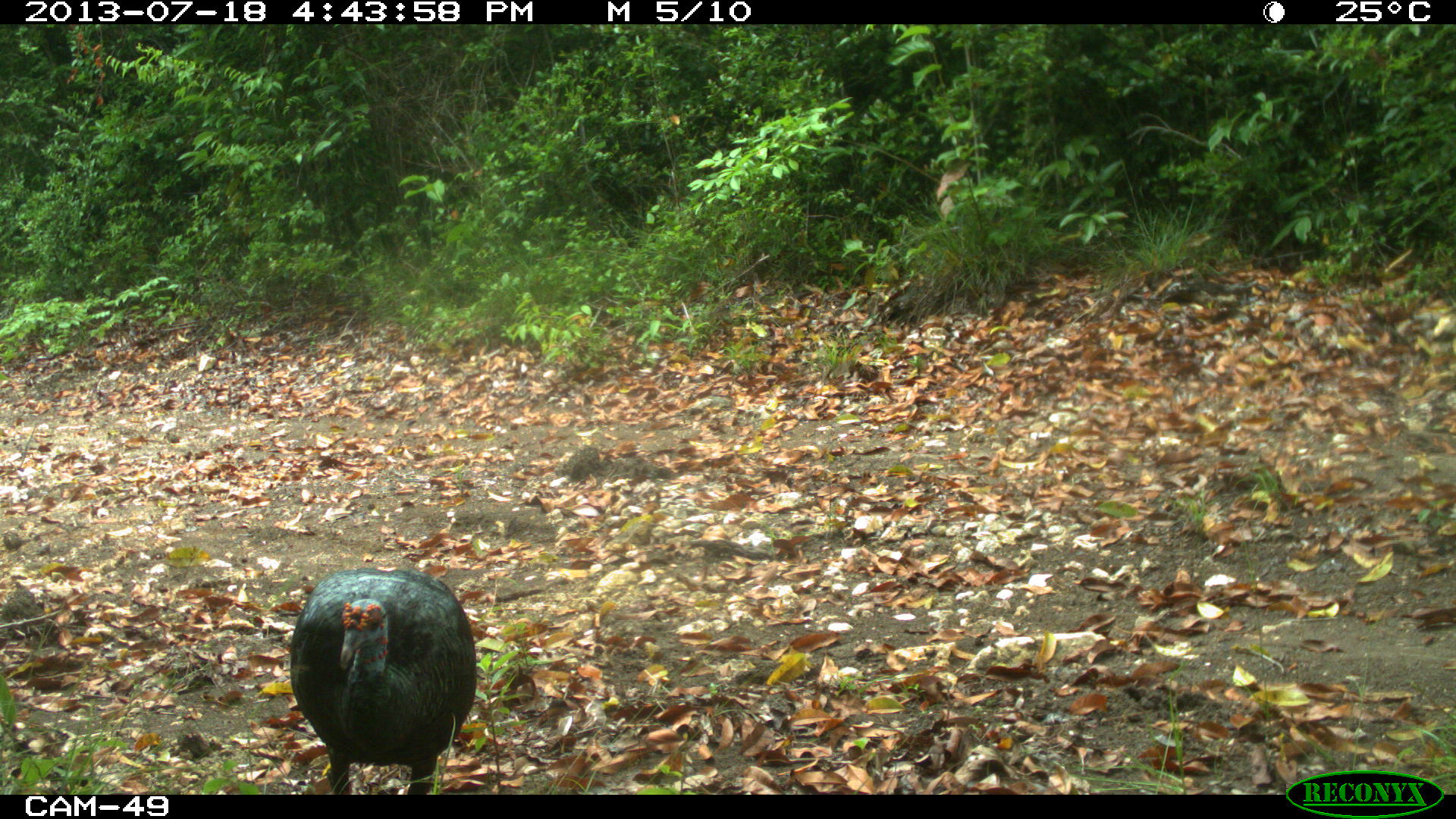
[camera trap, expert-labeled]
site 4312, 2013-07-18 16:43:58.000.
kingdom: Animalia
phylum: Chordata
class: Aves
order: Galliformes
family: Phasianidae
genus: Meleagris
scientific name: Meleagris ocellata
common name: ocellated turkey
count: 1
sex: male